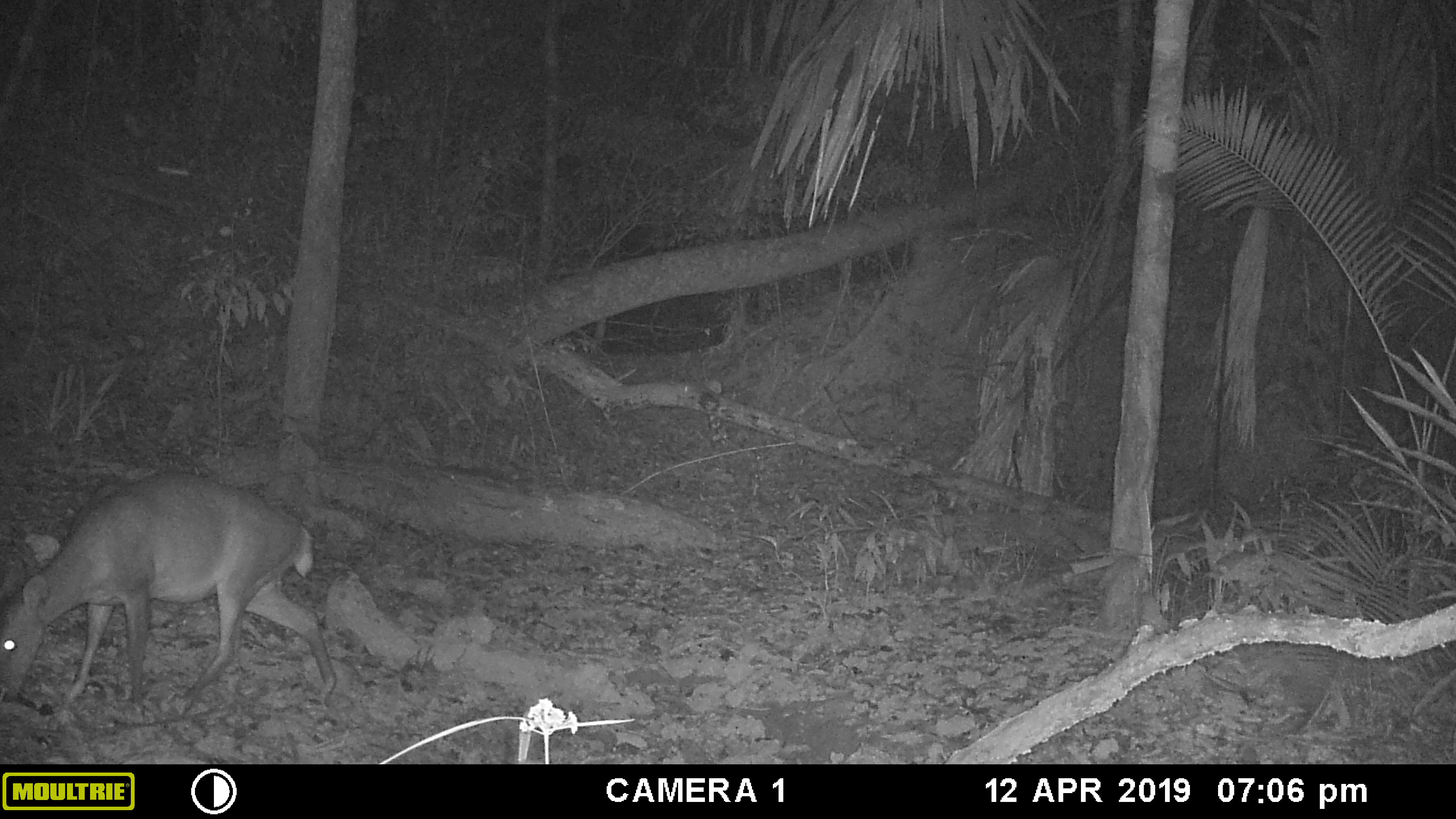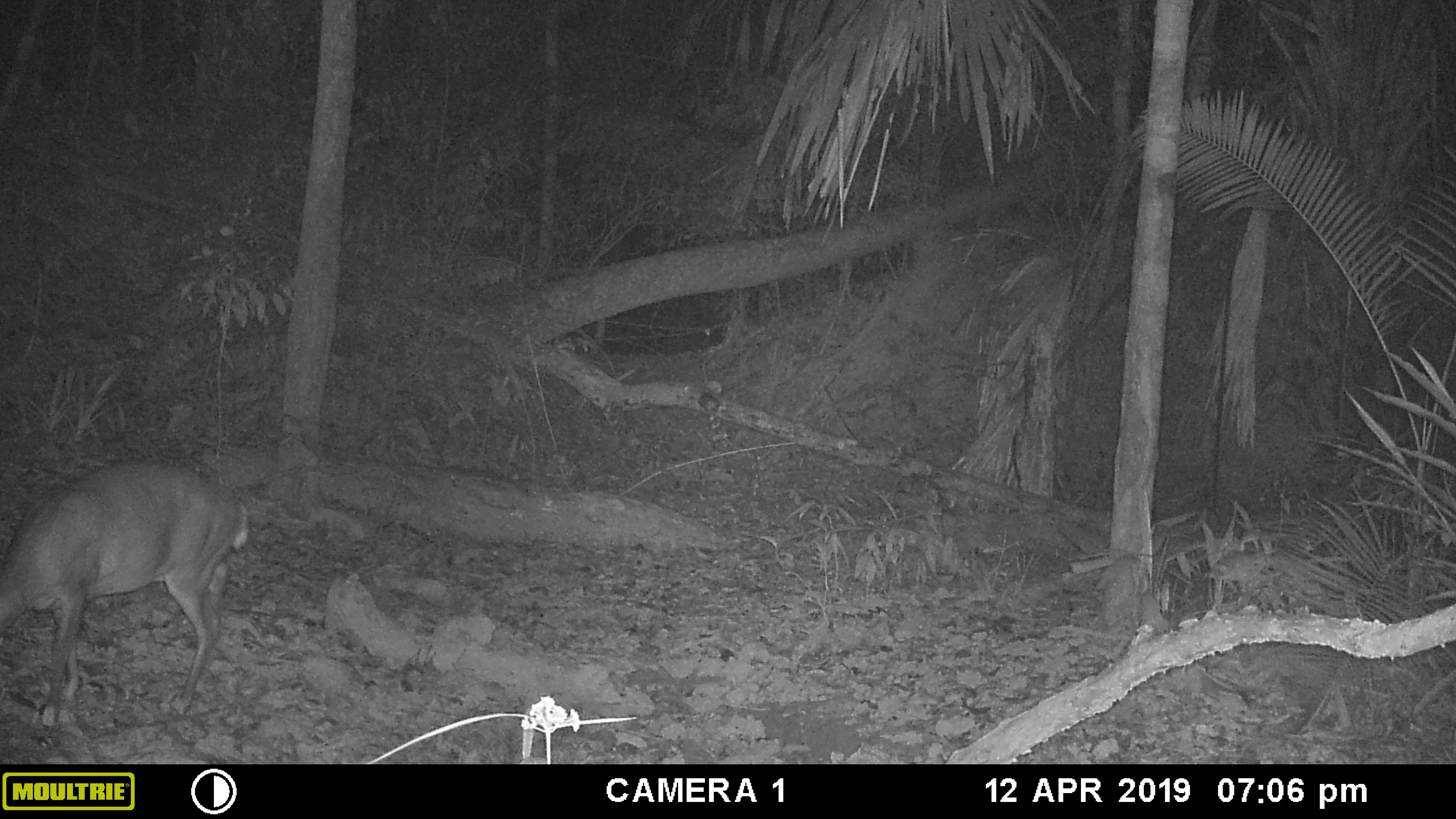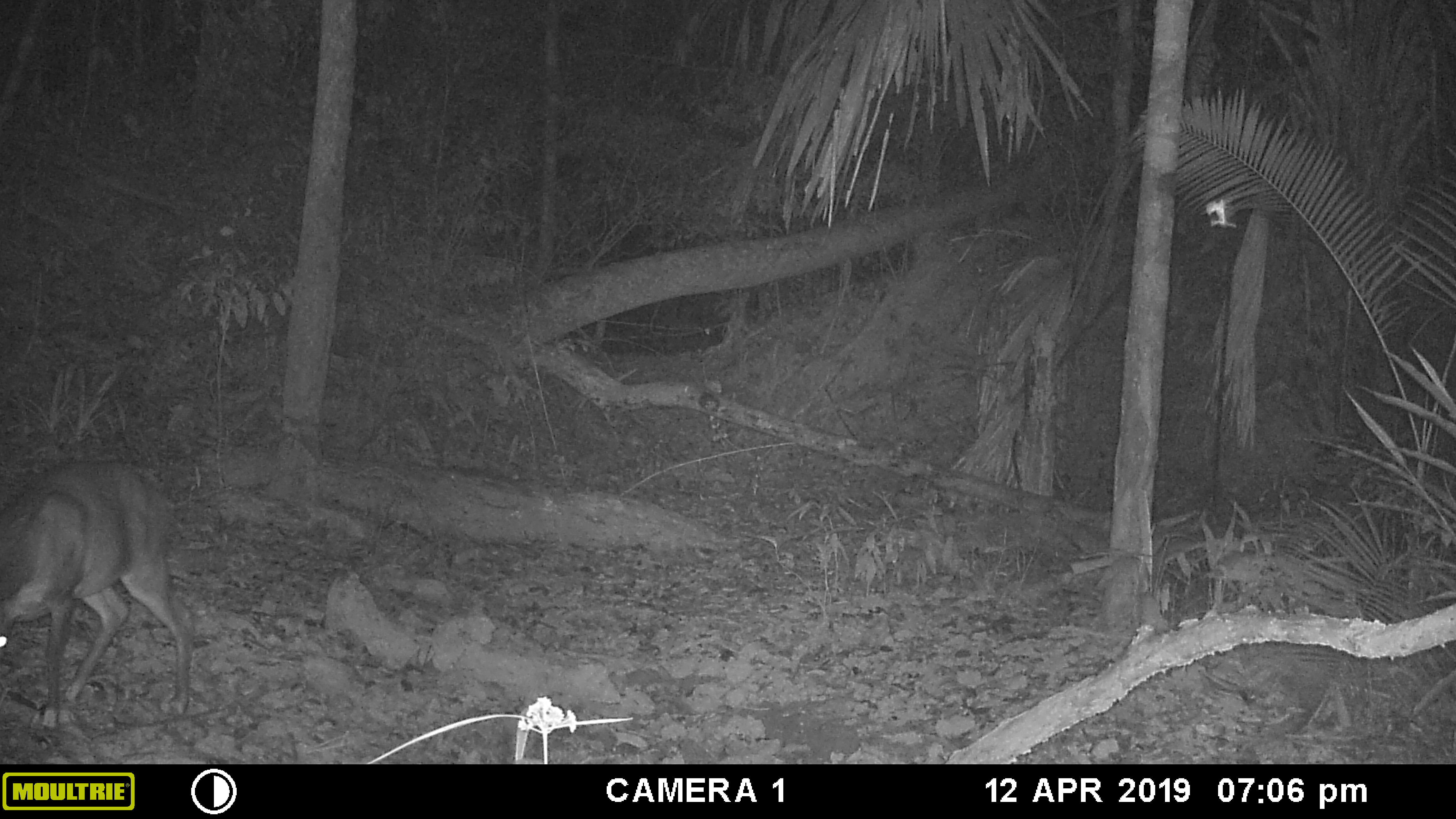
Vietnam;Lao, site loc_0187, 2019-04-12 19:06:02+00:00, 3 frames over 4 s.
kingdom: Animalia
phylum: Chordata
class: Mammalia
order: Artiodactyla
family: Cervidae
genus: Muntiacus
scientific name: Muntiacus vuquangensis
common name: large-antlered muntjac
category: large antlered muntjac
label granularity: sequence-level